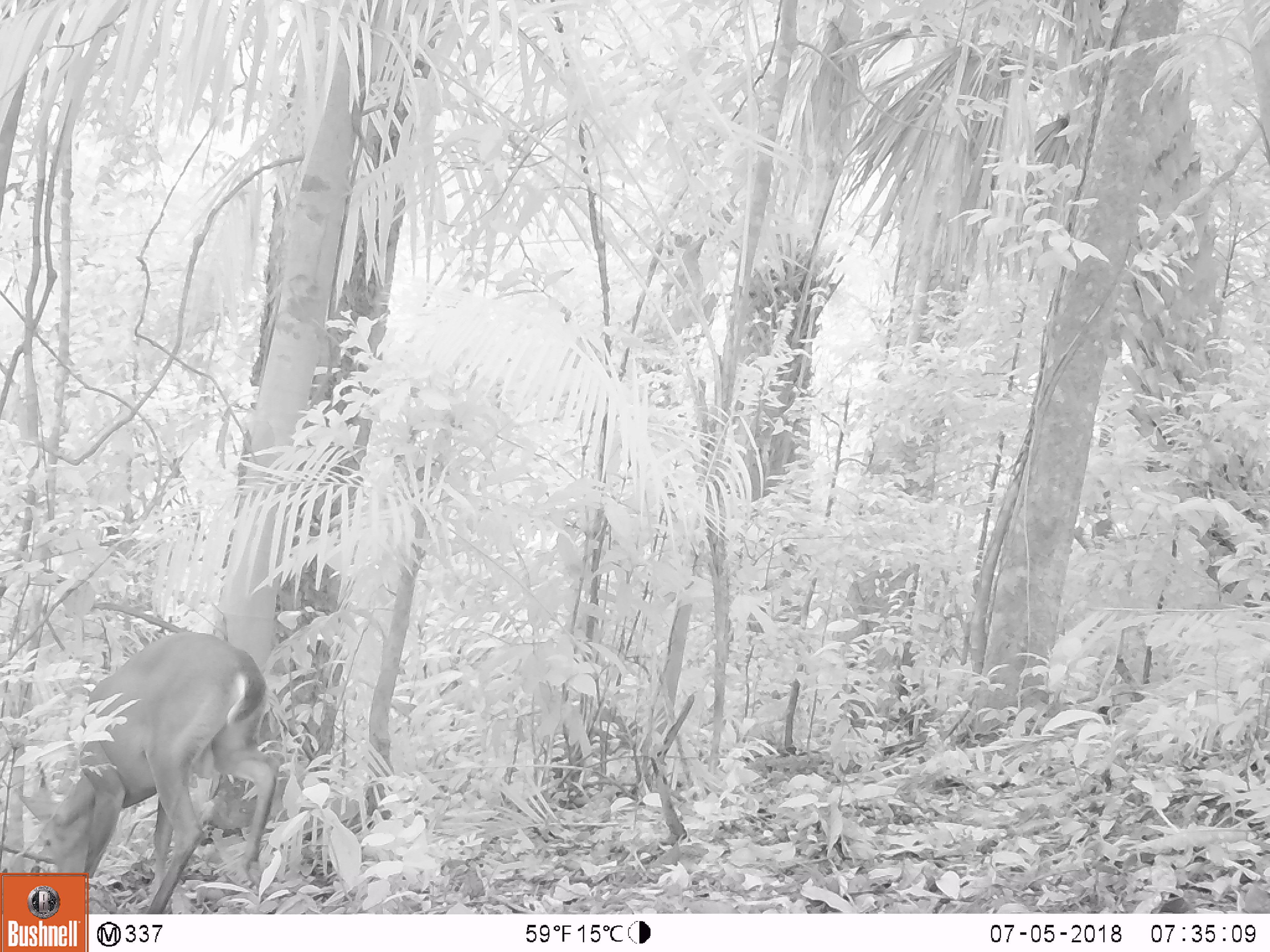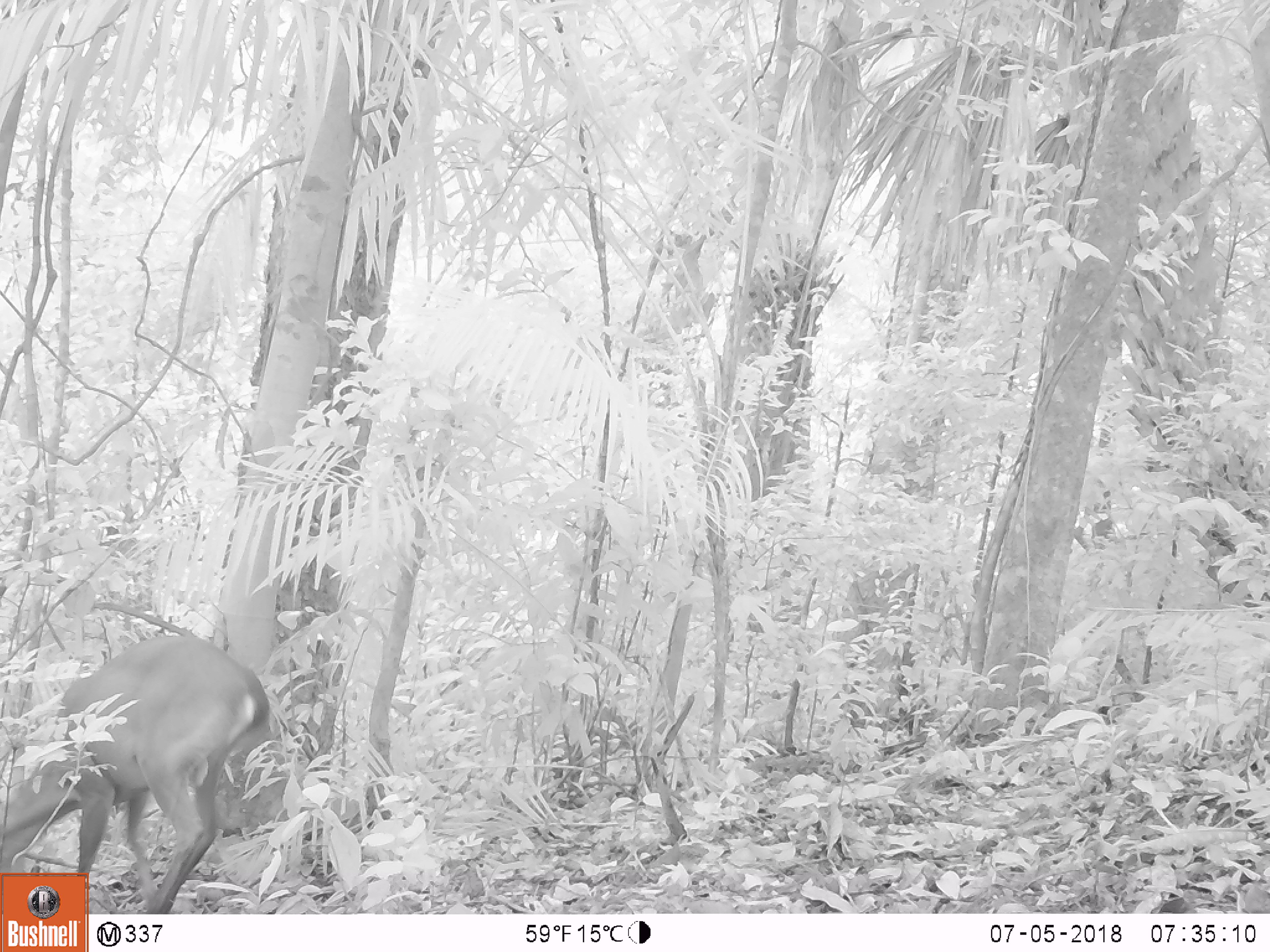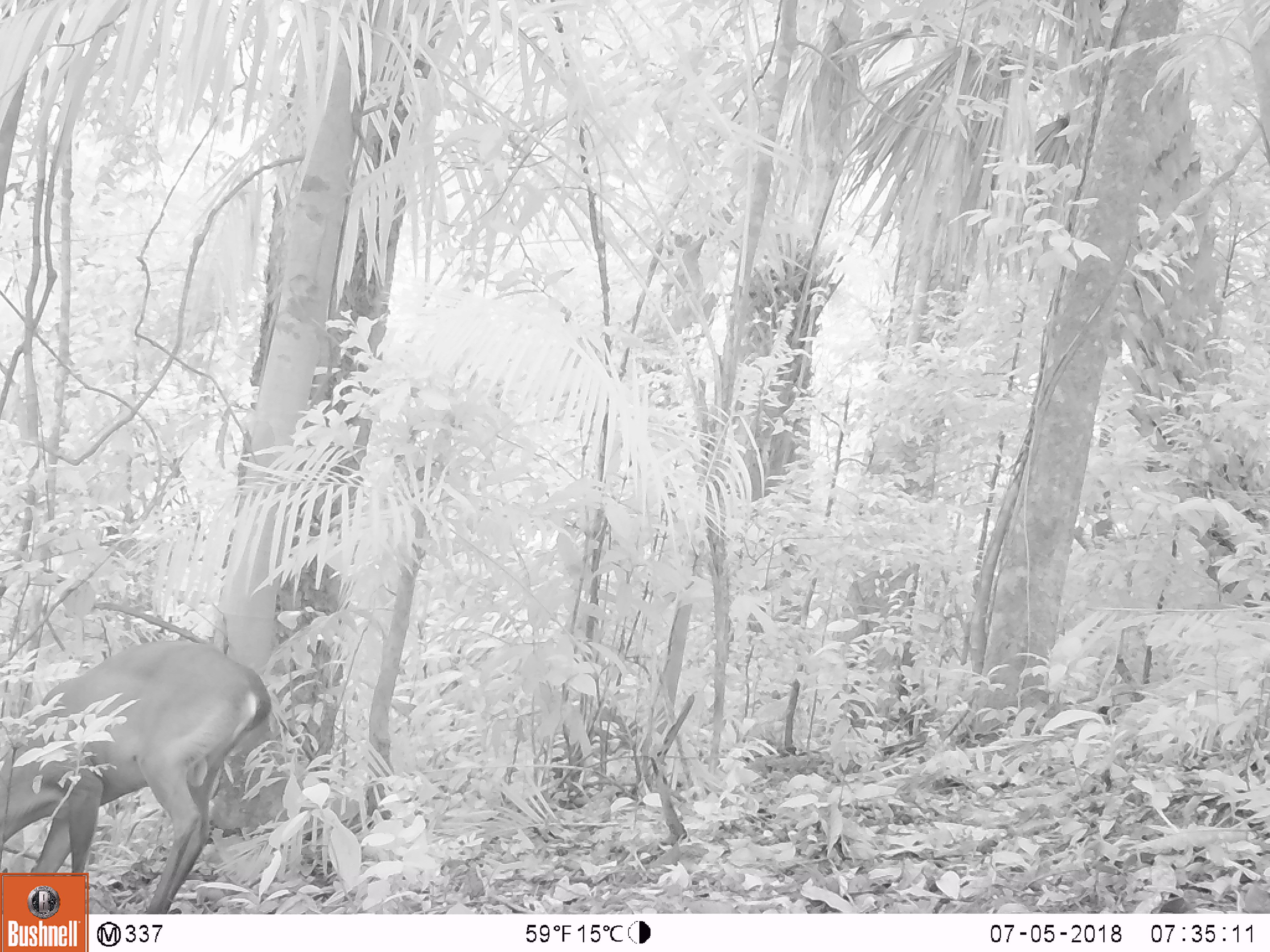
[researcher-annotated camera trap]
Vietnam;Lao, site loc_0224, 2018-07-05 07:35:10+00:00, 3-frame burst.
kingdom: Animalia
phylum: Chordata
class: Mammalia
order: Artiodactyla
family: Cervidae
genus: Muntiacus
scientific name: Muntiacus vuquangensis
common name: large-antlered muntjac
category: large antlered muntjac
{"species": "large antlered muntjac (large-antlered muntjac) (Muntiacus vuquangensis)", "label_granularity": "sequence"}